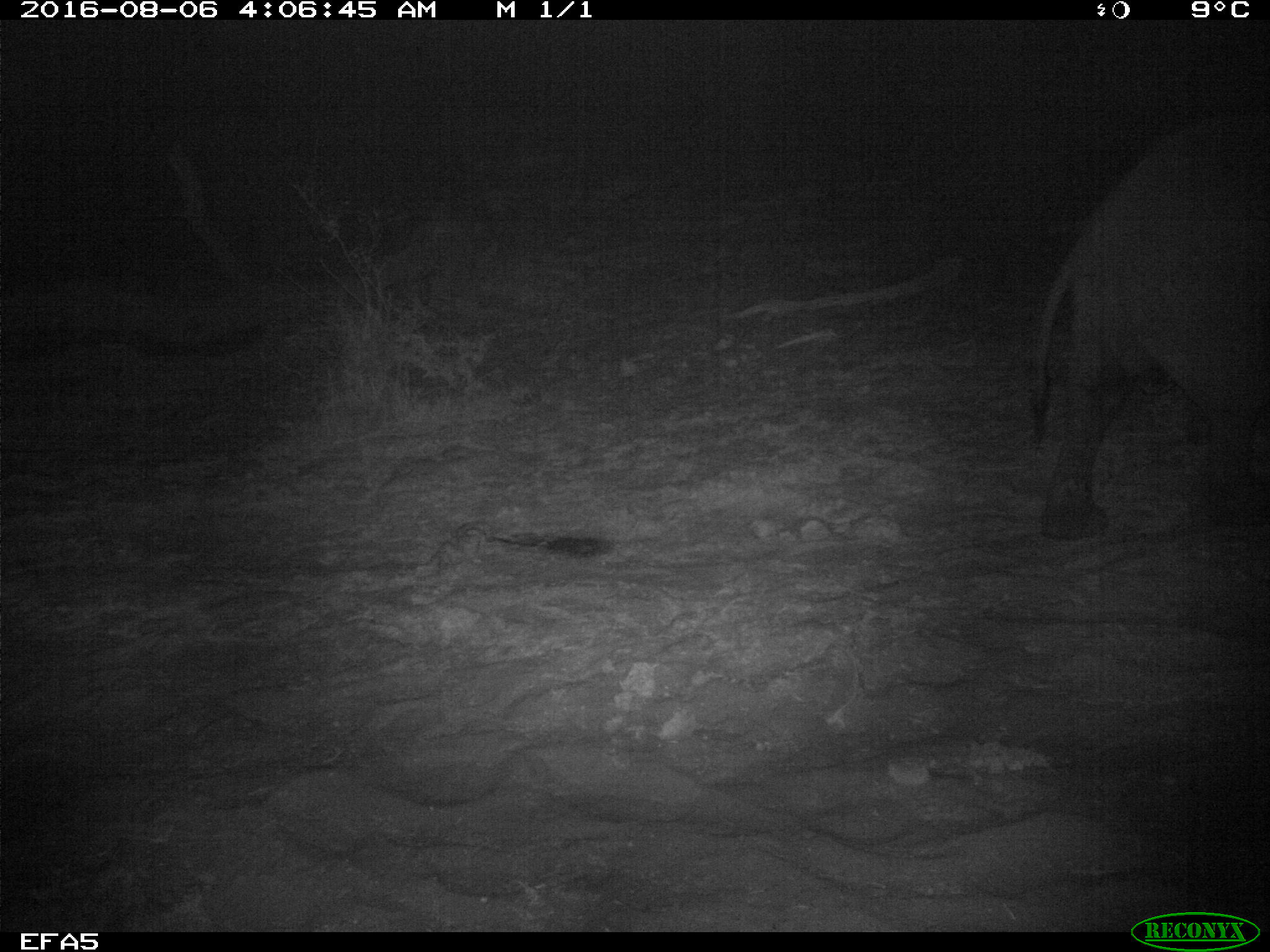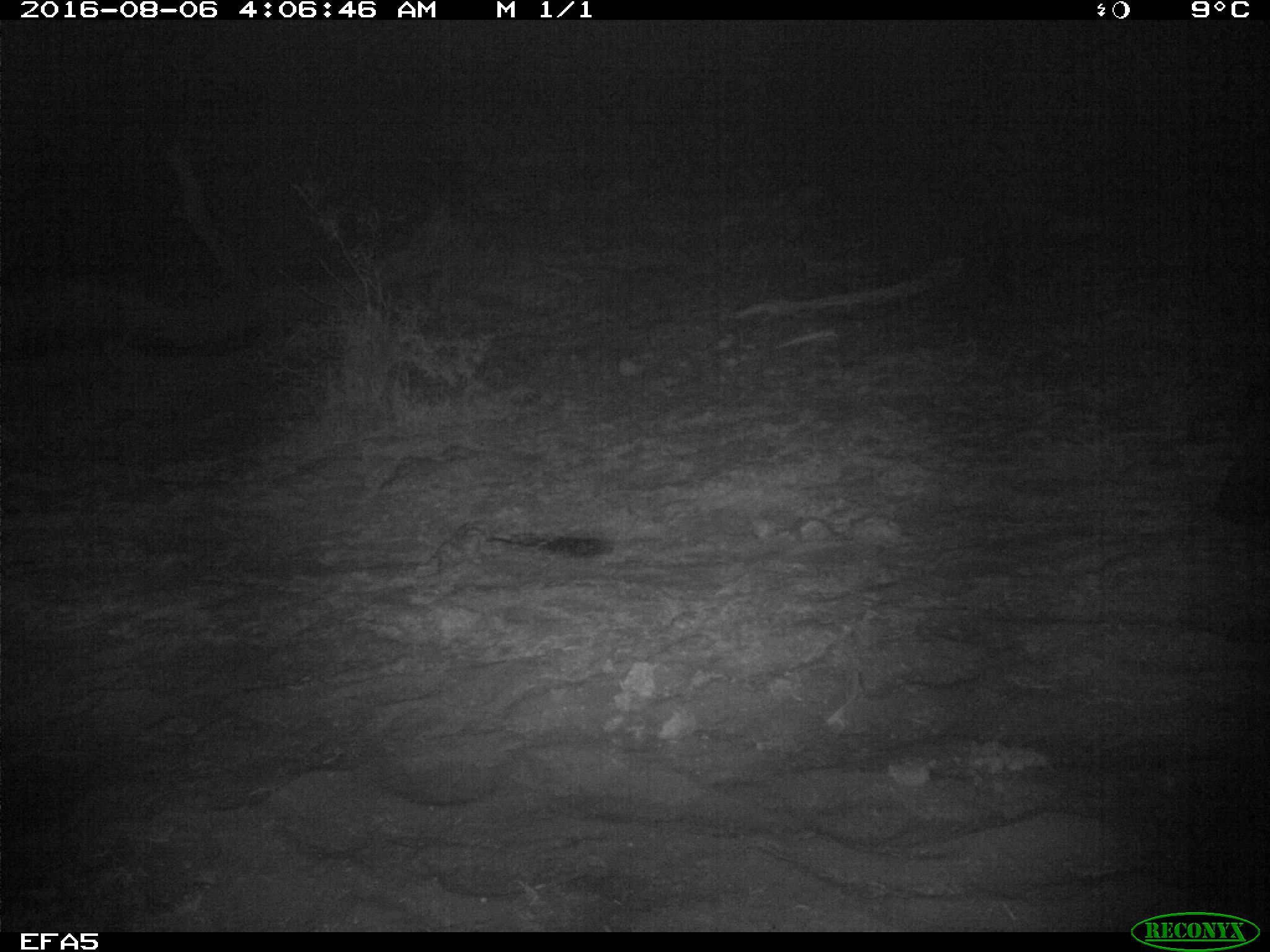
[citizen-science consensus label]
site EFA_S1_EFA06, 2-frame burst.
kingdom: Animalia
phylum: Chordata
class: Mammalia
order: Proboscidea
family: Elephantidae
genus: Loxodonta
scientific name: Loxodonta africana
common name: african bush elephant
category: elephant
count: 1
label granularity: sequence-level